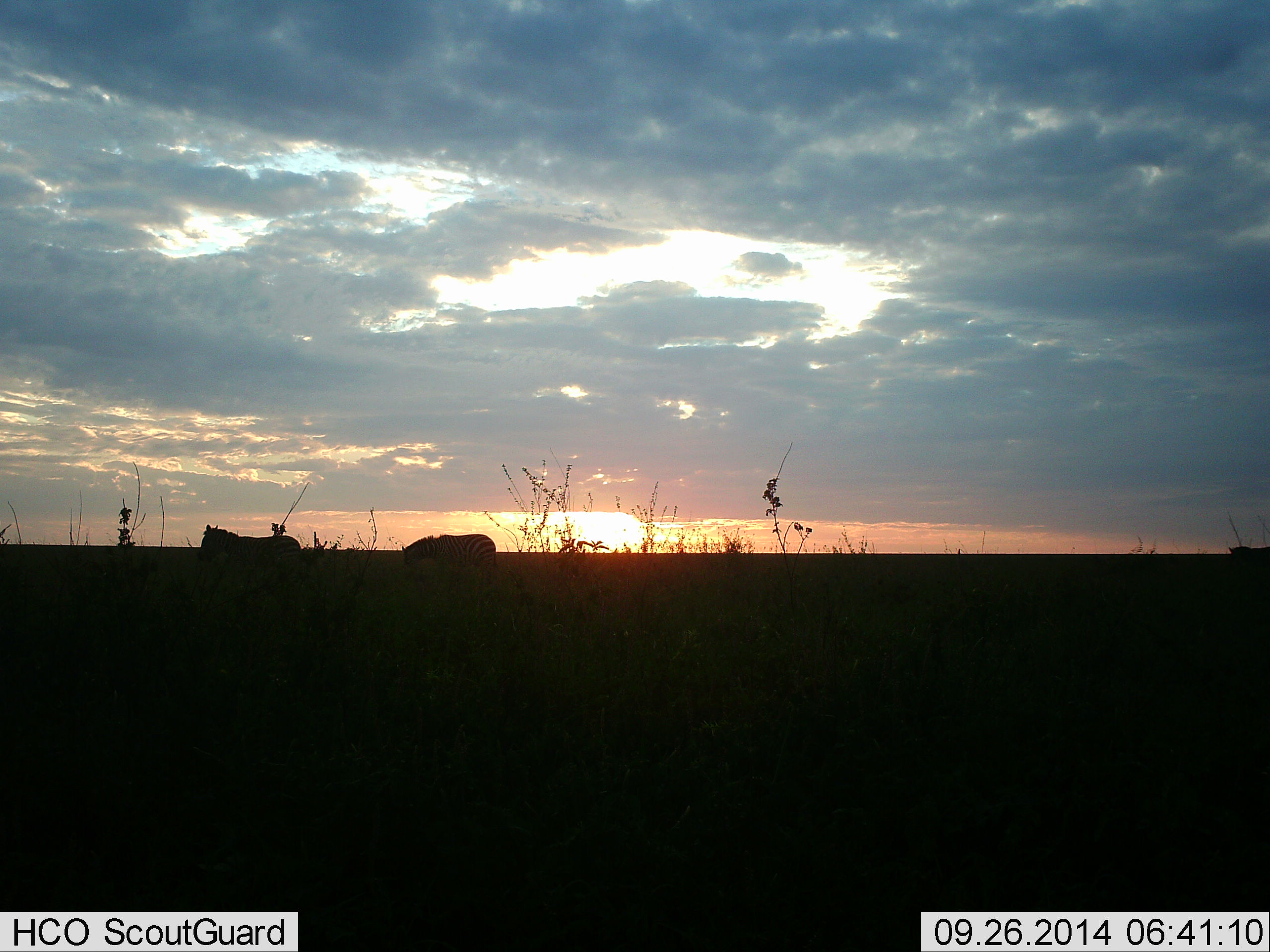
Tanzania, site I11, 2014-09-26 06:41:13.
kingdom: Animalia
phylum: Chordata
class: Mammalia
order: Perissodactyla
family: Equidae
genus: Equus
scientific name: Equus quagga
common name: plains zebra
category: zebra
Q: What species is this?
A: Zebra (plains zebra) (Equus quagga).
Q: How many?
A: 2.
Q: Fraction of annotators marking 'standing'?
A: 50%.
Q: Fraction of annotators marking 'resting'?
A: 0%.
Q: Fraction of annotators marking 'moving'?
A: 50%.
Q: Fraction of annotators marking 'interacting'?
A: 0%.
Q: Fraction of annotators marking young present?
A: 0%.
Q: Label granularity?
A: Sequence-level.